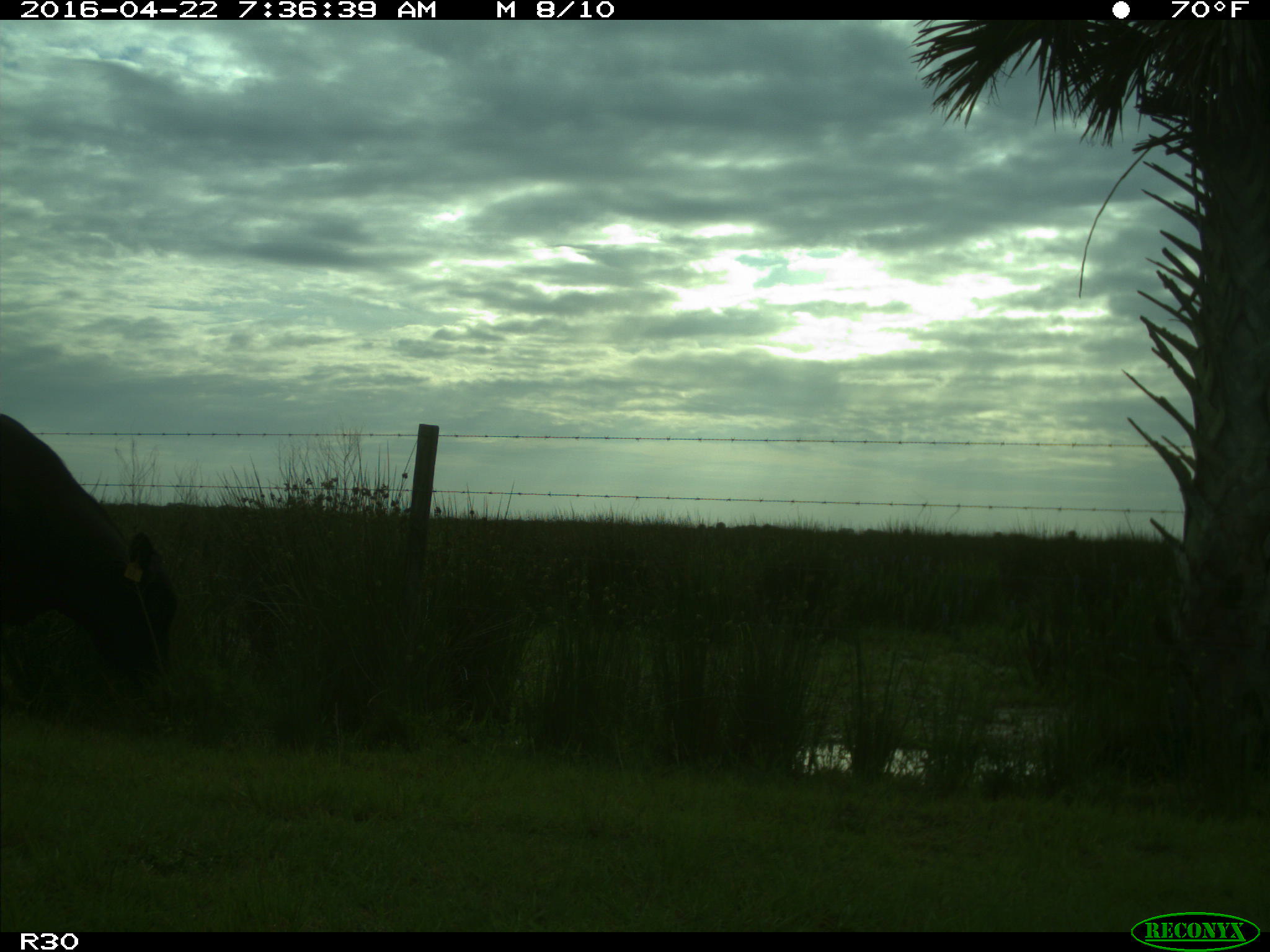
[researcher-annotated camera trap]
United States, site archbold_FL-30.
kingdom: Animalia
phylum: Chordata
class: Mammalia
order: Artiodactyla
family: Bovidae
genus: Bos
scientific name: Bos taurus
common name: domestic cow